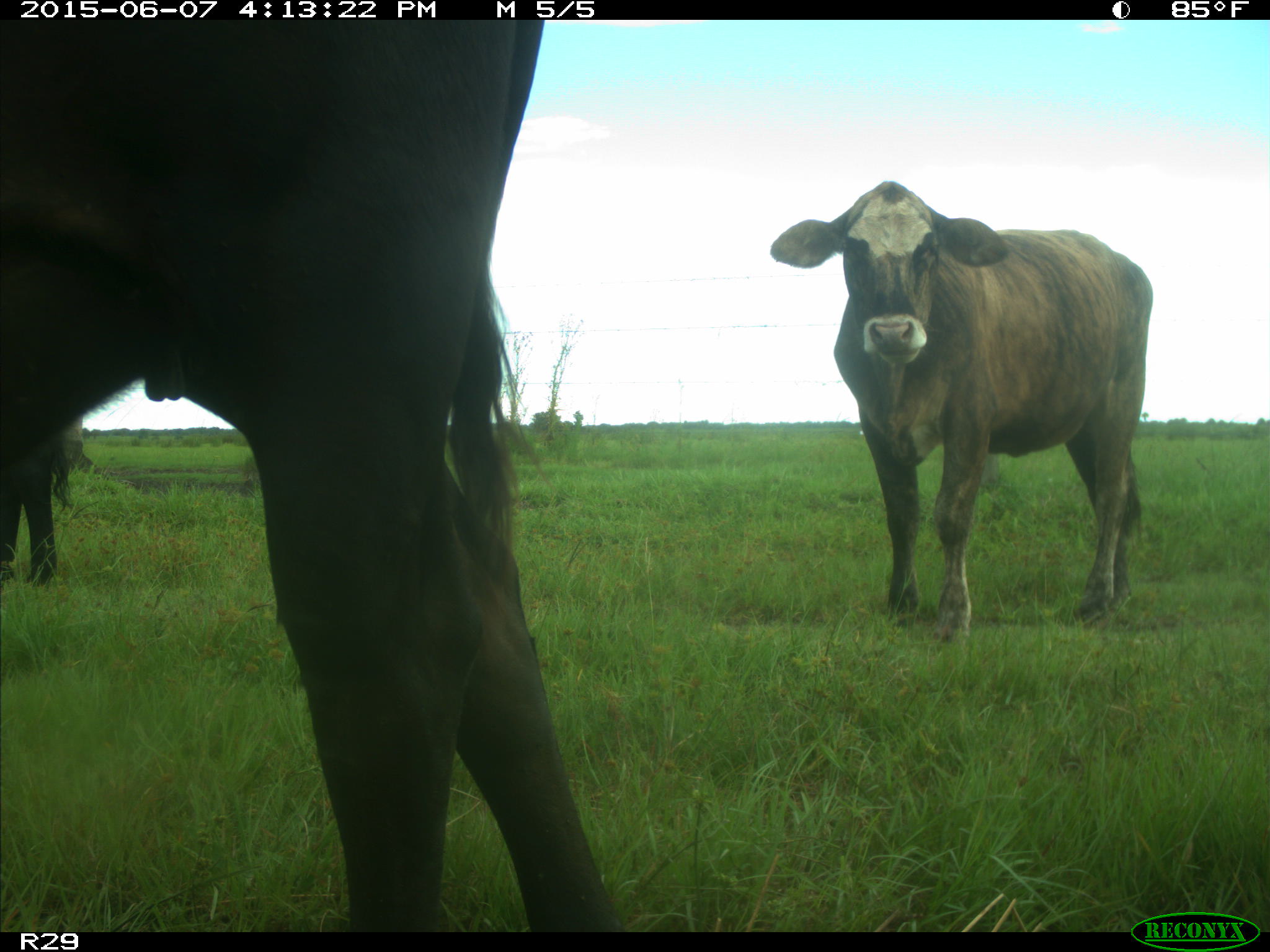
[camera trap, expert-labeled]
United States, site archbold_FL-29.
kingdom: Animalia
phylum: Chordata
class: Mammalia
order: Artiodactyla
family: Bovidae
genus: Bos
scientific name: Bos taurus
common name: domestic cow